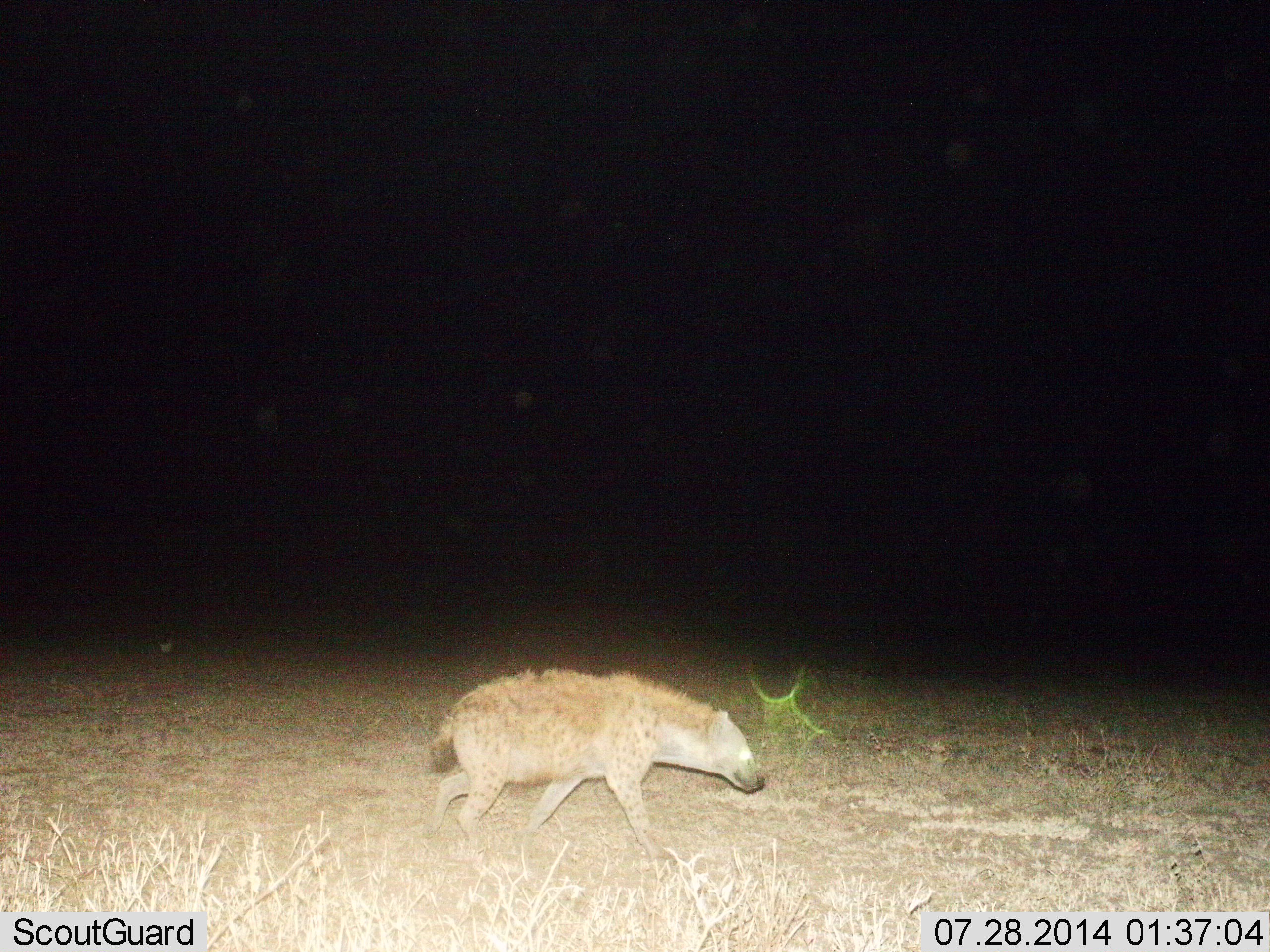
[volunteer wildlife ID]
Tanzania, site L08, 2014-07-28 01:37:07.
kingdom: Animalia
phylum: Chordata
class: Mammalia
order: Carnivora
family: Hyaenidae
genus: Crocuta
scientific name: Crocuta crocuta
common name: spotted hyena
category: hyenaspotted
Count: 1.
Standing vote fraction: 20%.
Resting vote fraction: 0%.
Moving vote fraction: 90%.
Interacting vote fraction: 0%.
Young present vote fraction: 0%.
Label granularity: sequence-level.